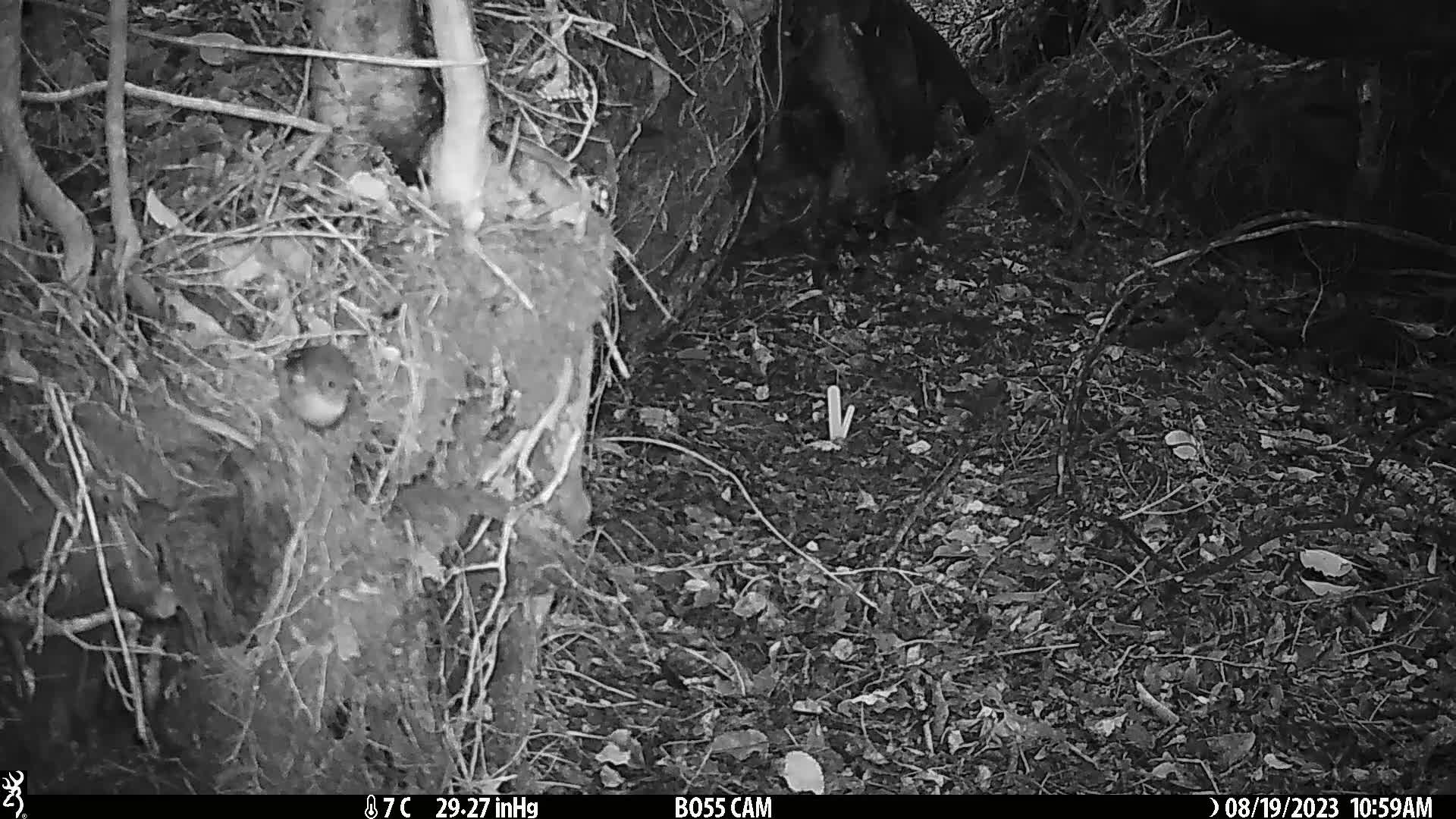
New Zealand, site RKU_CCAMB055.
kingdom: Animalia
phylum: Chordata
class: Aves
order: Passeriformes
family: Petroicidae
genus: Petroica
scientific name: Petroica macrocephala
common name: tomtit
Tomtit (Petroica macrocephala).